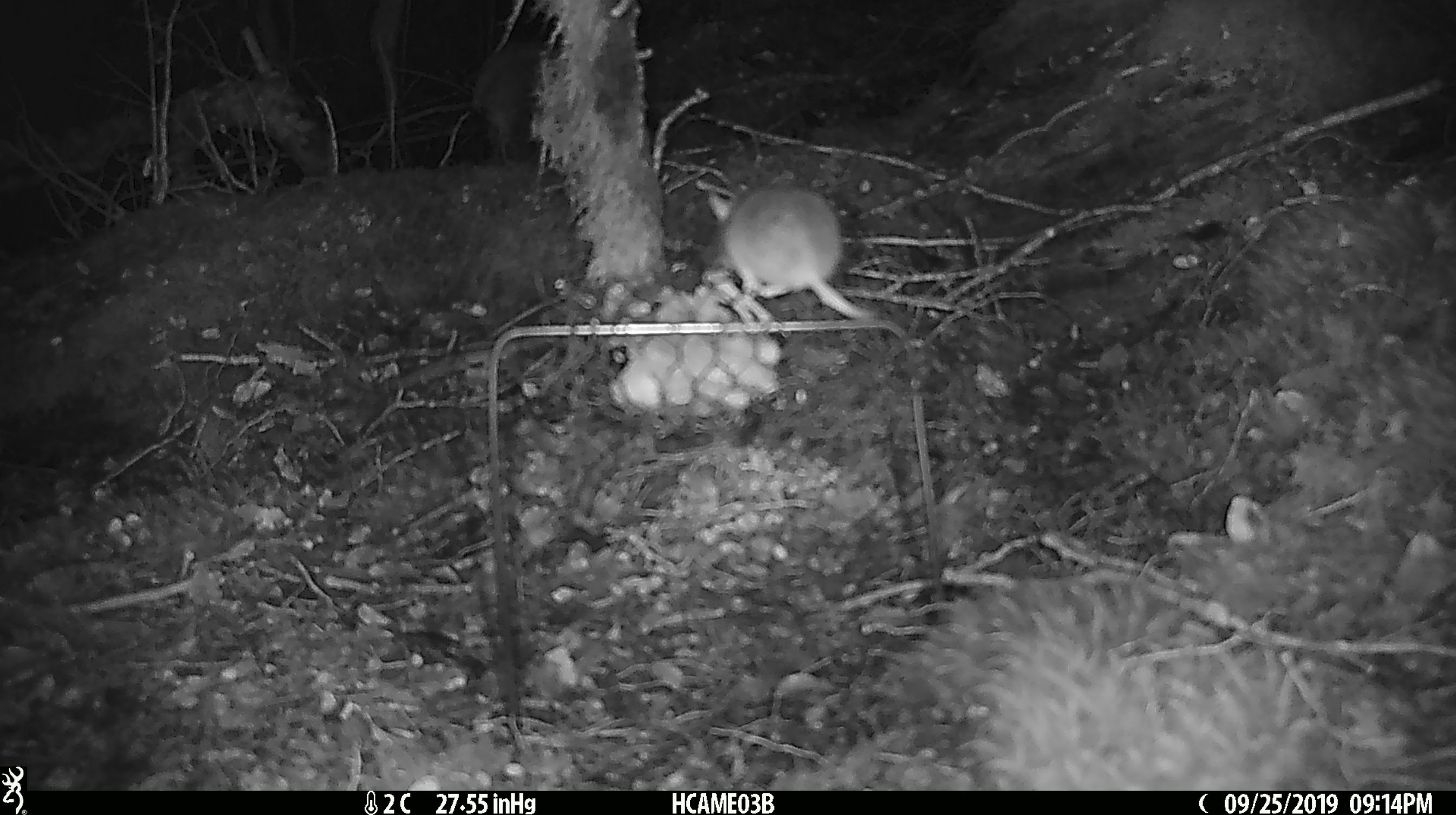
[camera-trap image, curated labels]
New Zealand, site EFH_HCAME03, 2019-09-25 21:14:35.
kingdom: Animalia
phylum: Chordata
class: Mammalia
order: Rodentia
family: Muridae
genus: Mus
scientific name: Mus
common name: mouse